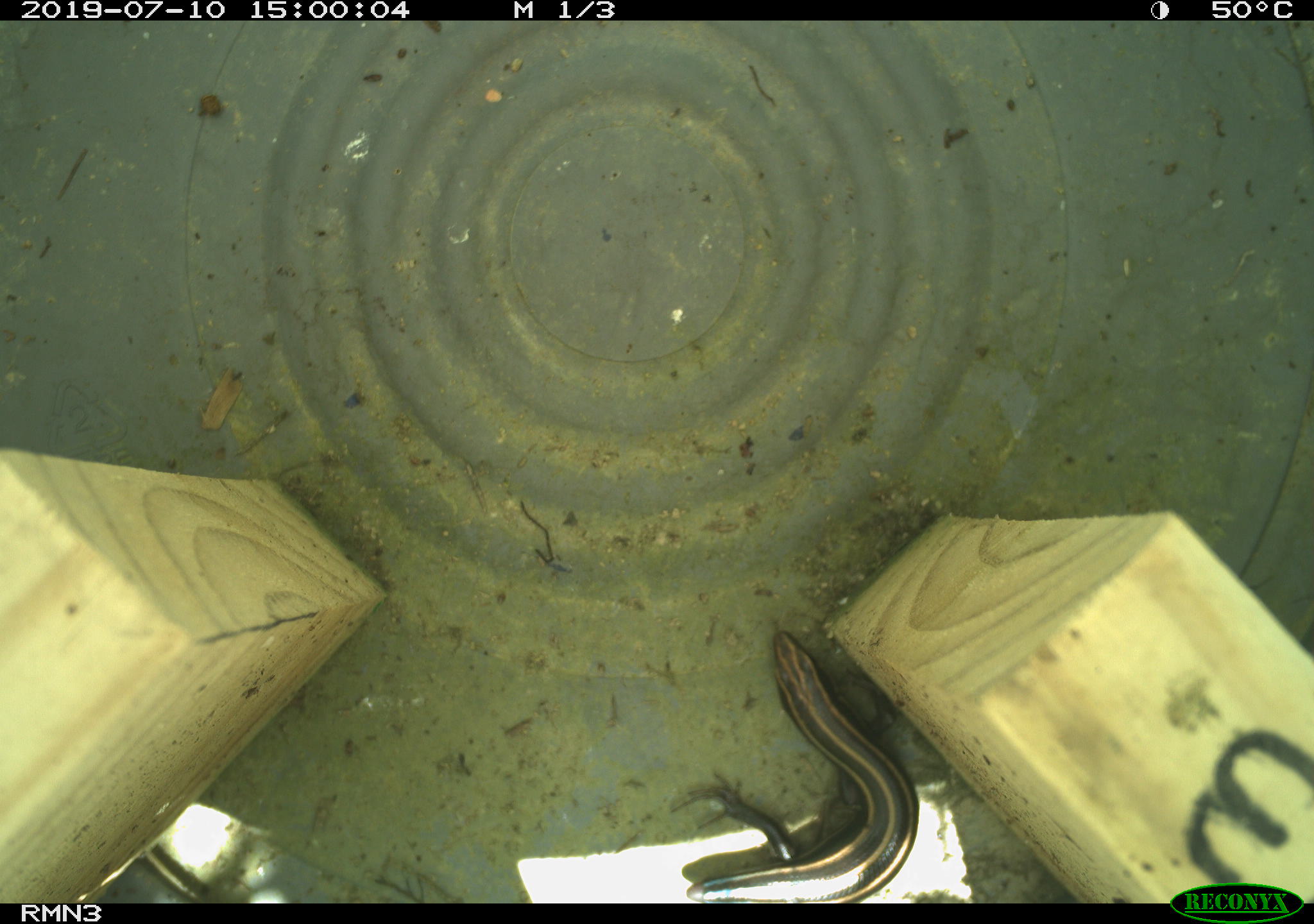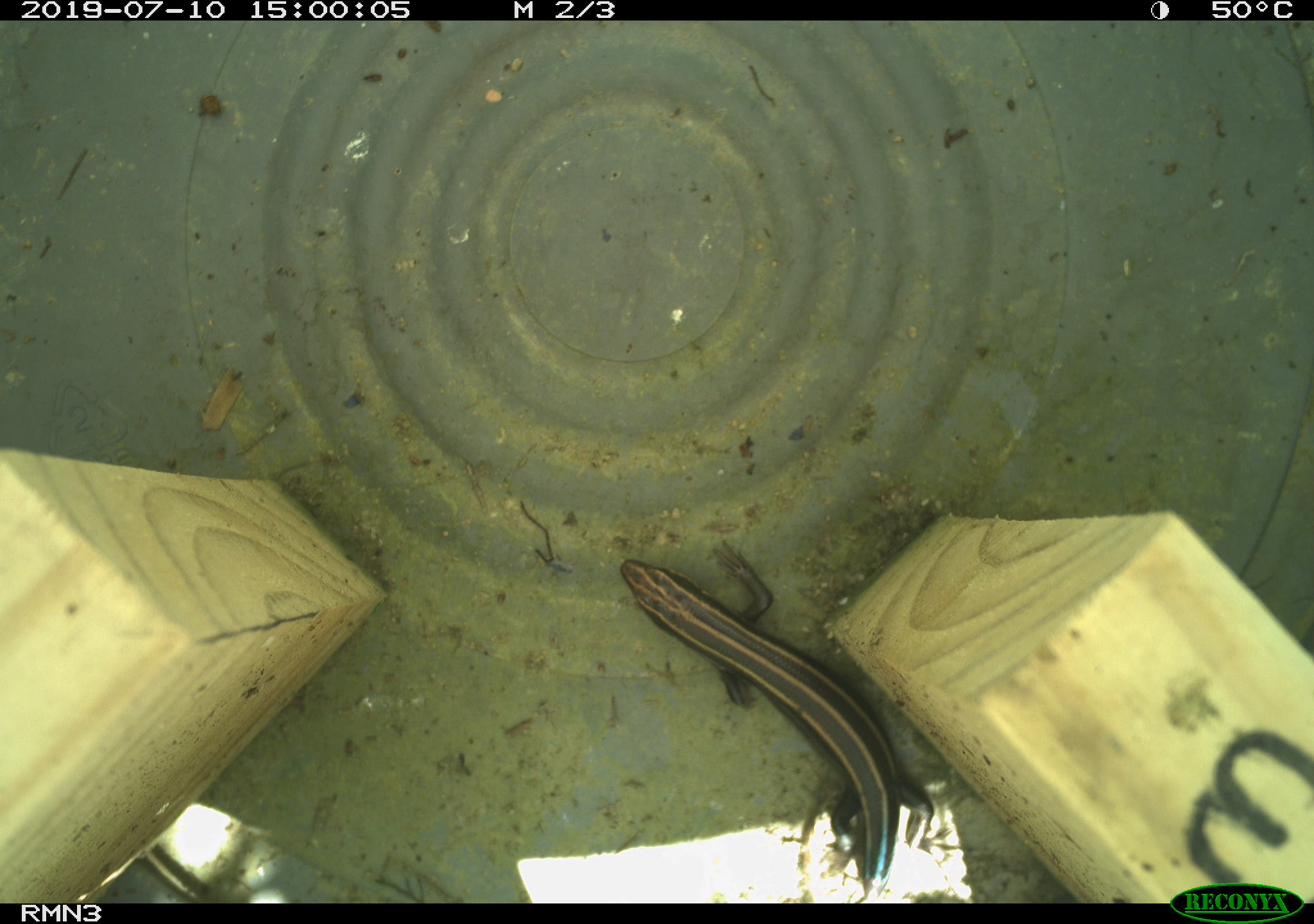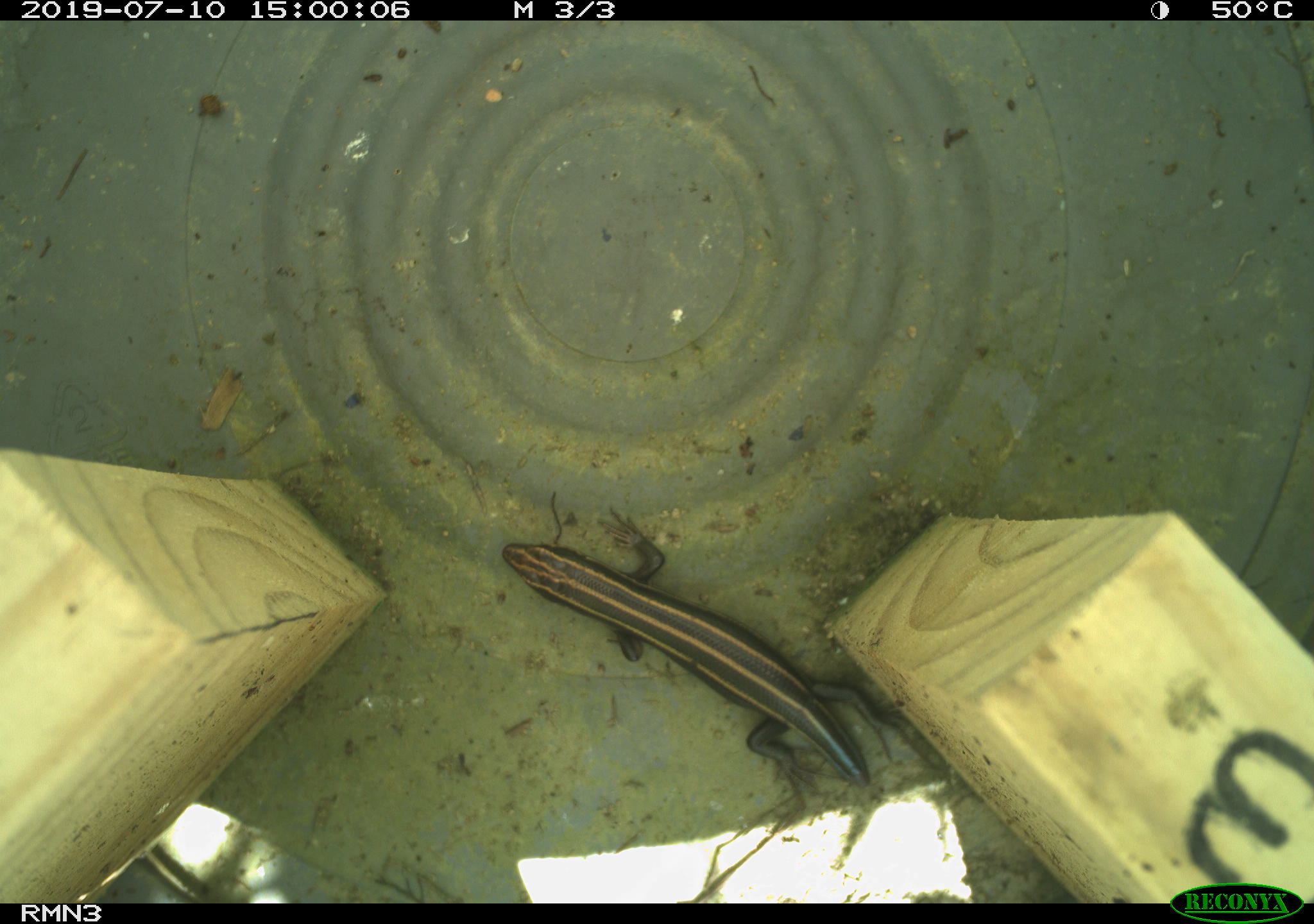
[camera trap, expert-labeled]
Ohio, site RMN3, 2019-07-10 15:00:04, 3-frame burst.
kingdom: Animalia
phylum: Chordata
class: Reptilia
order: Squamata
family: Scincidae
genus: Plestiodon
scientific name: Plestiodon fasciatus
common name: common five-lined skink